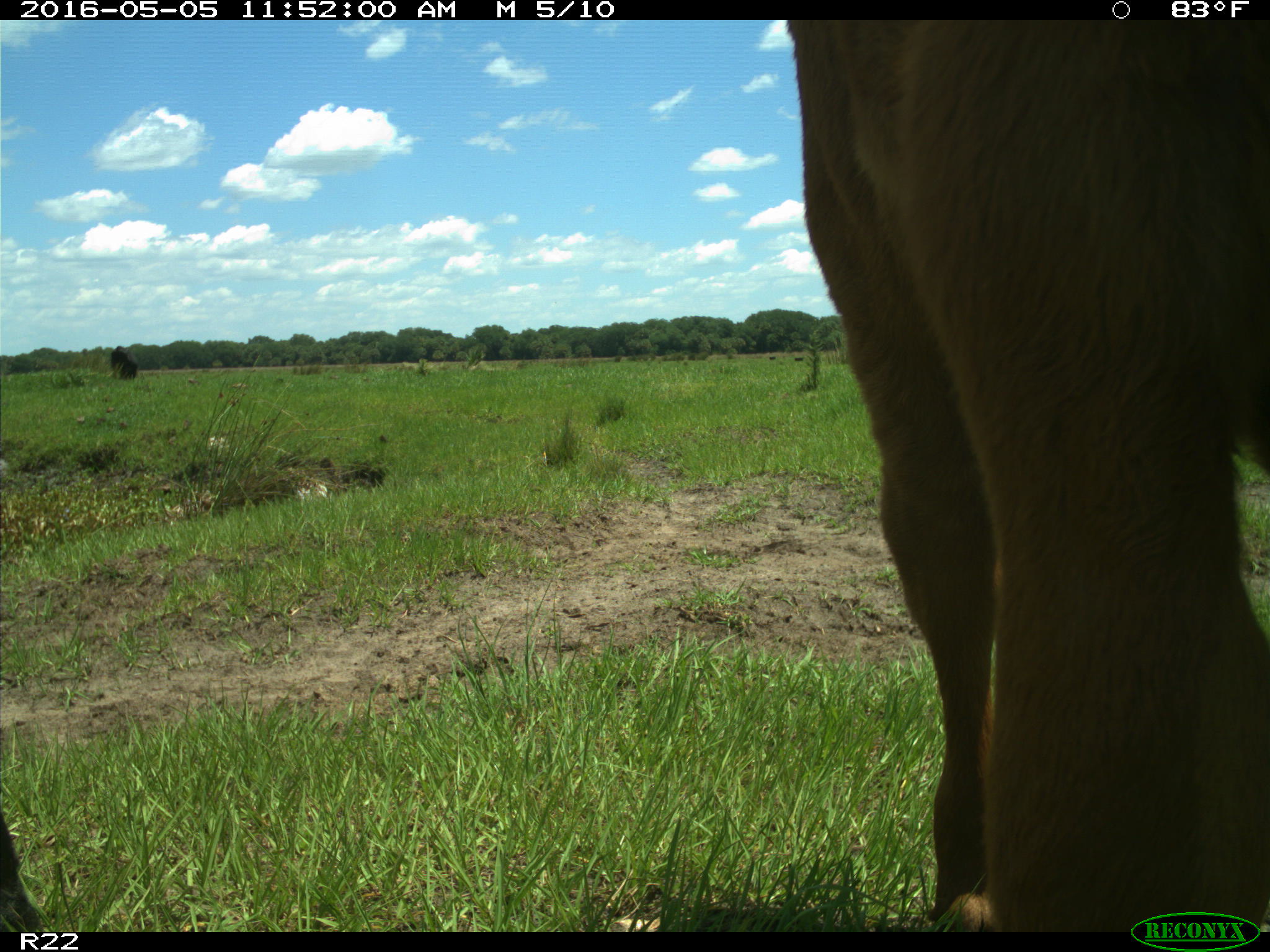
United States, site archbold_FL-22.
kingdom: Animalia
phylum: Chordata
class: Mammalia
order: Artiodactyla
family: Bovidae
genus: Bos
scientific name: Bos taurus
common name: domestic cow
Bos taurus (domestic cow).